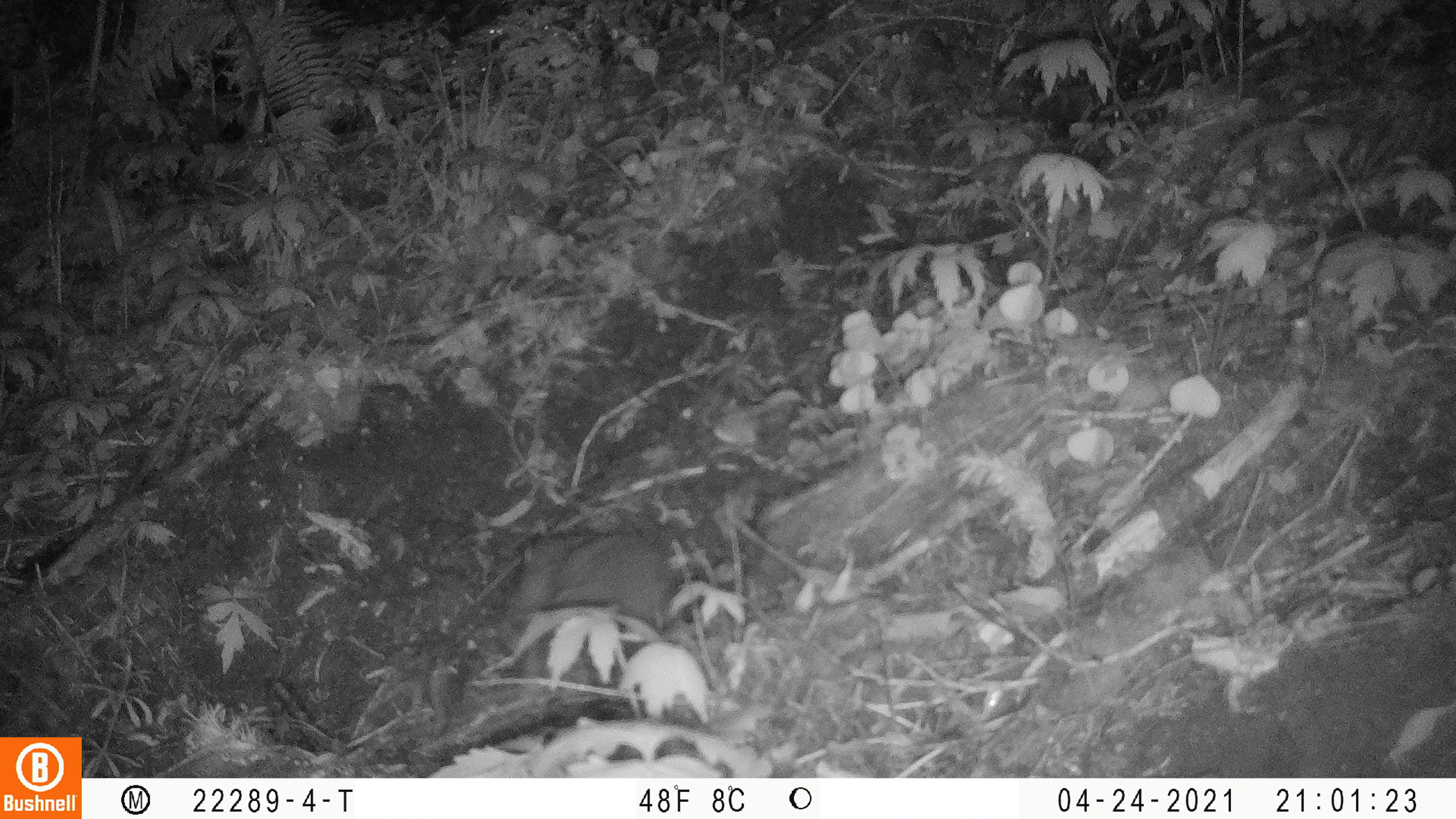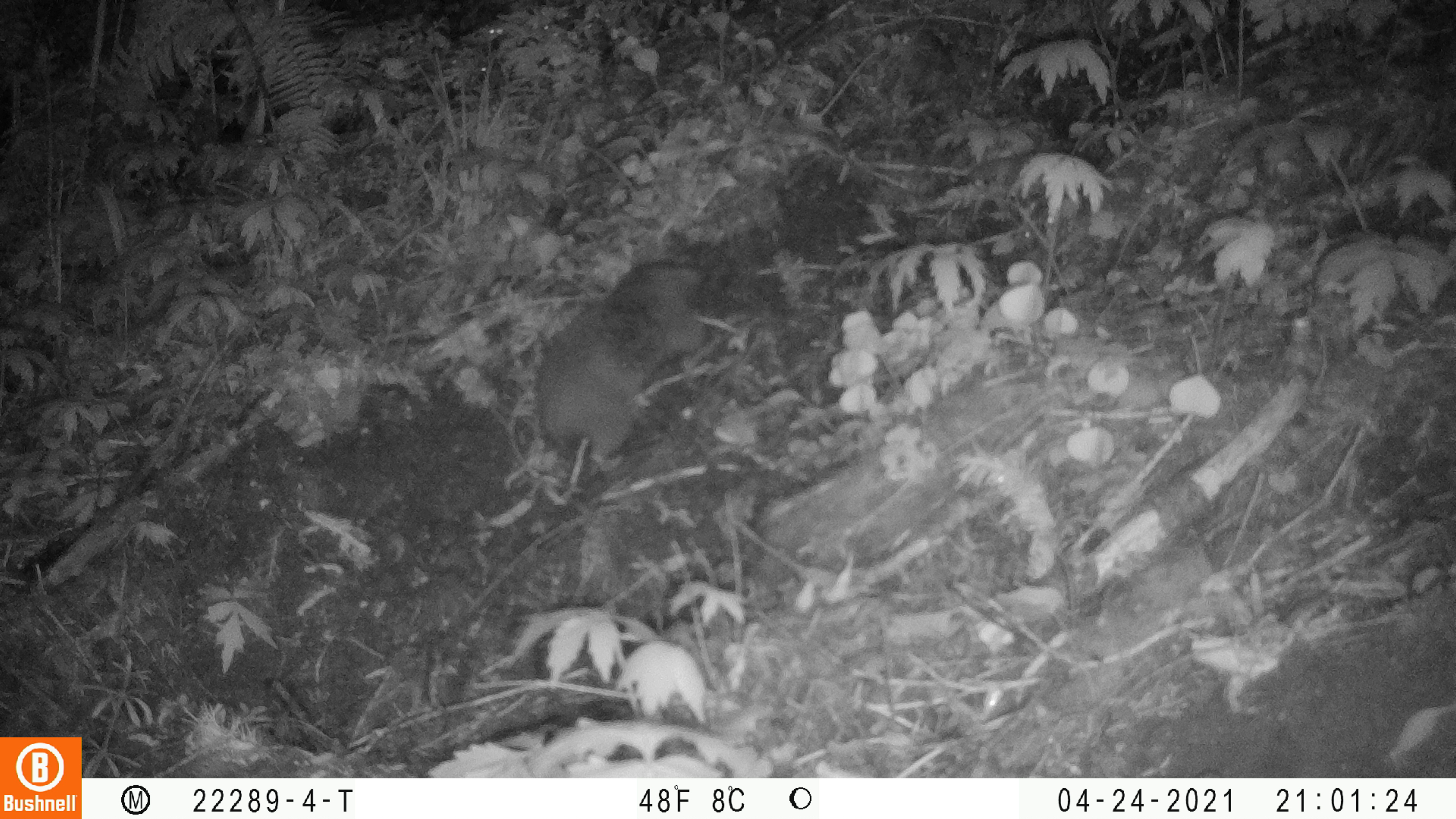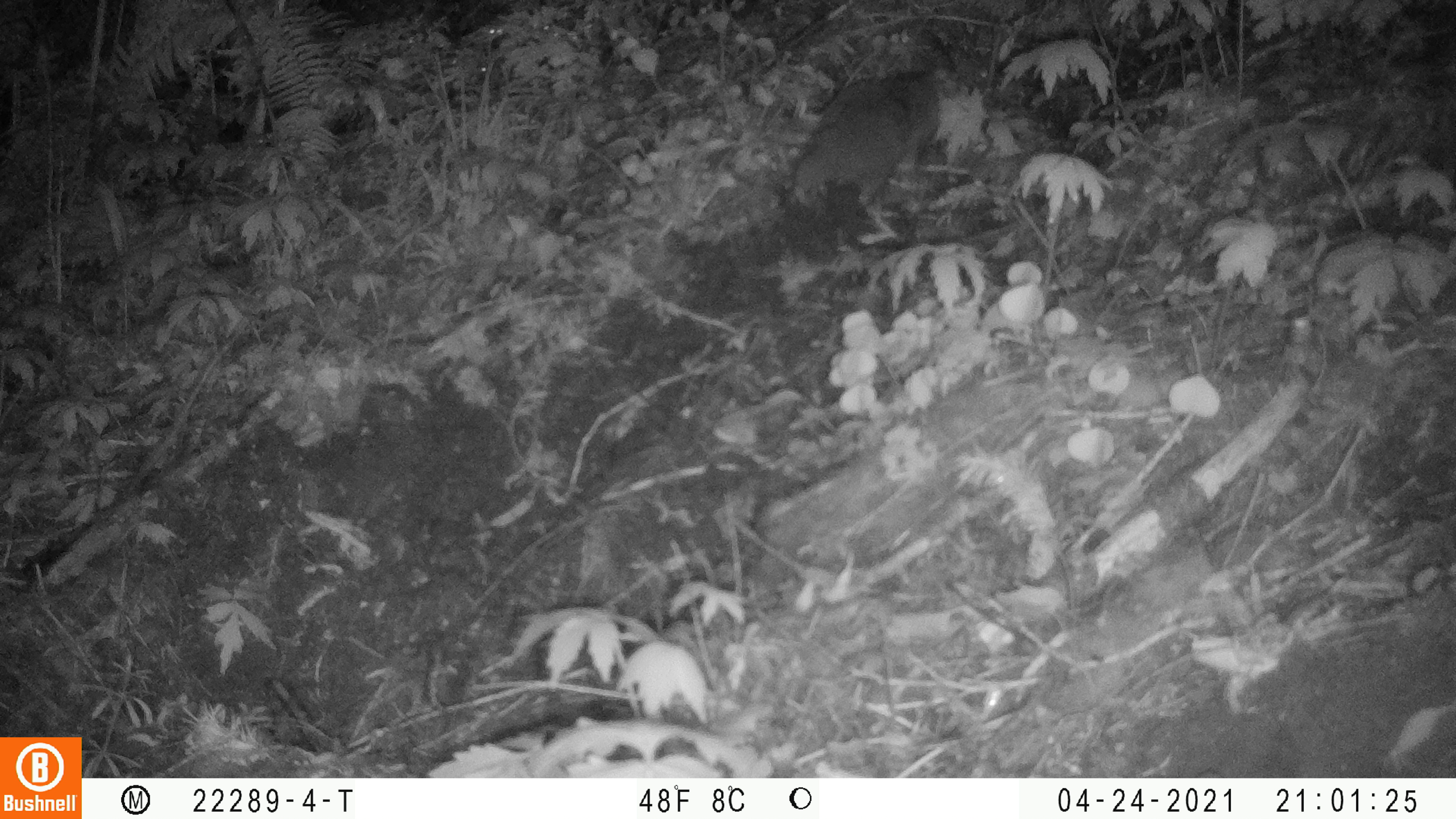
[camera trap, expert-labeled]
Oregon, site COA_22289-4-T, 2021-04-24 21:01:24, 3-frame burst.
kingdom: Animalia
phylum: Chordata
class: Mammalia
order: Rodentia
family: Aplodontiidae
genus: Aplodontia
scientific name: Aplodontia rufa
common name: mountain beaver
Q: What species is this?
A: Mountain beaver (Aplodontia rufa).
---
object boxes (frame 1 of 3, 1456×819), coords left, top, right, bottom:
mountain beaver: 494, 532, 686, 634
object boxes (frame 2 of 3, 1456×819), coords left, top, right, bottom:
mountain beaver: 529, 238, 716, 480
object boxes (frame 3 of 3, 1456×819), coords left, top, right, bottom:
mountain beaver: 788, 58, 945, 203